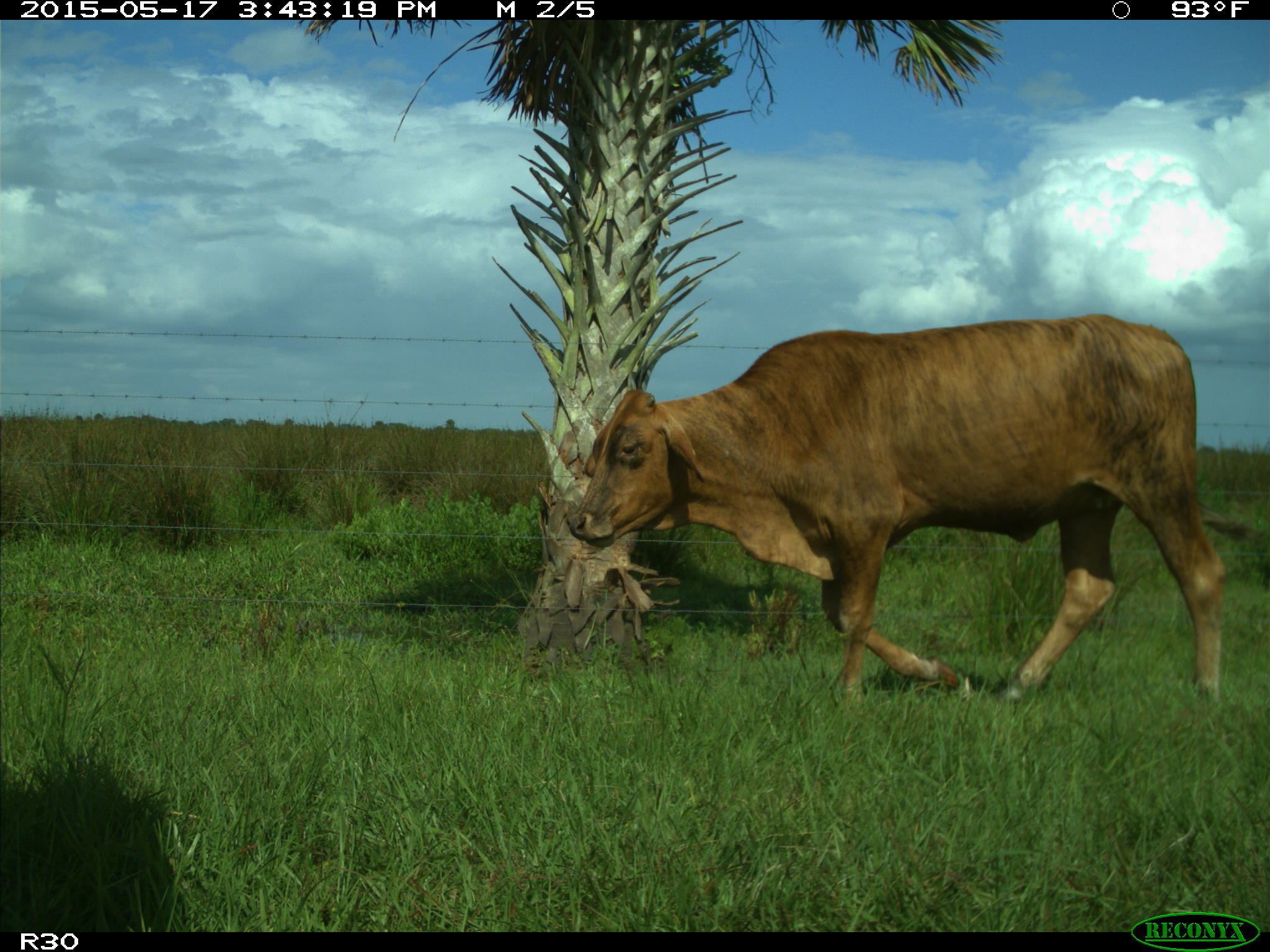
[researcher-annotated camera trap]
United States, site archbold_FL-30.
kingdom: Animalia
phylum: Chordata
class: Mammalia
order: Artiodactyla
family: Bovidae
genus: Bos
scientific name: Bos taurus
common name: domestic cow